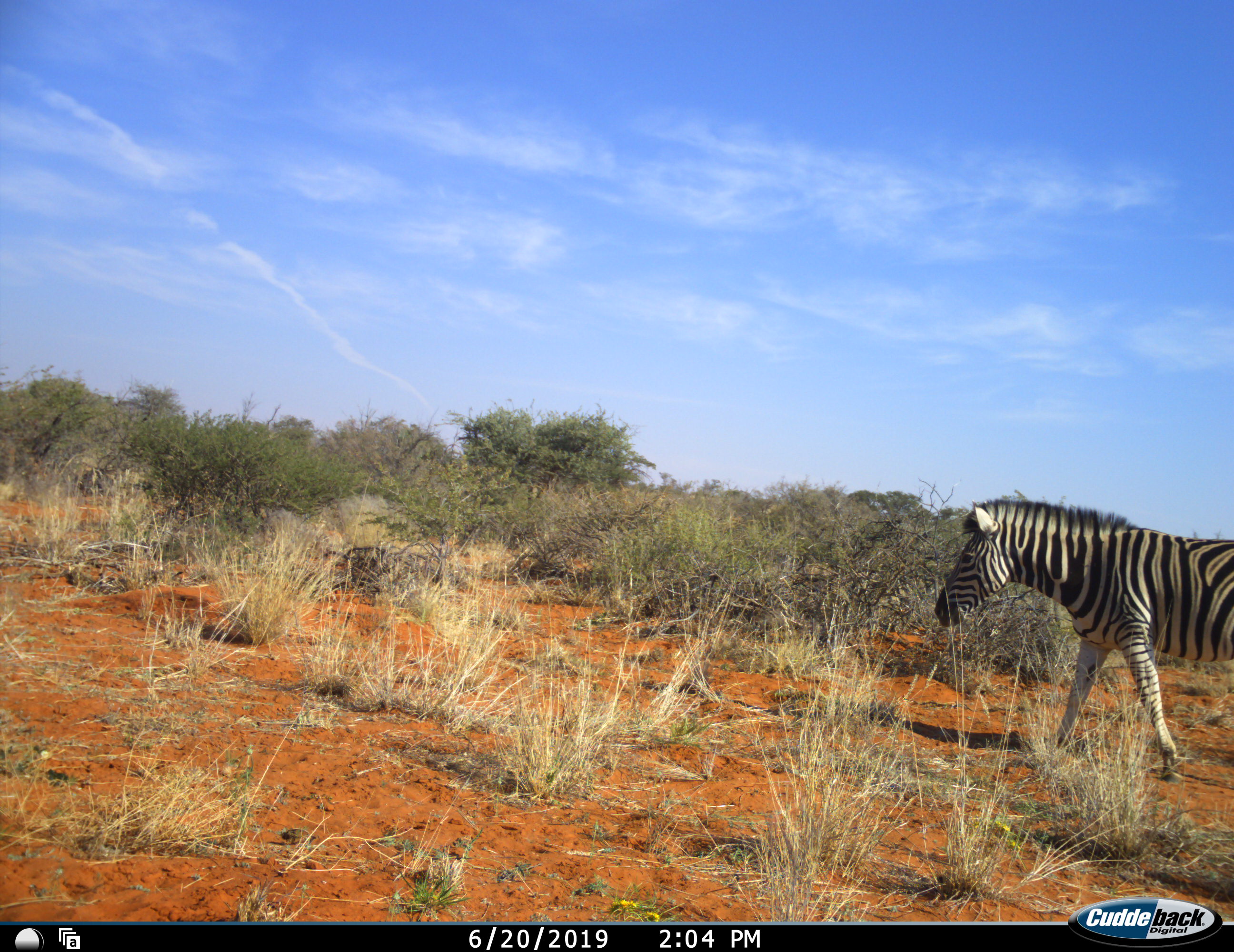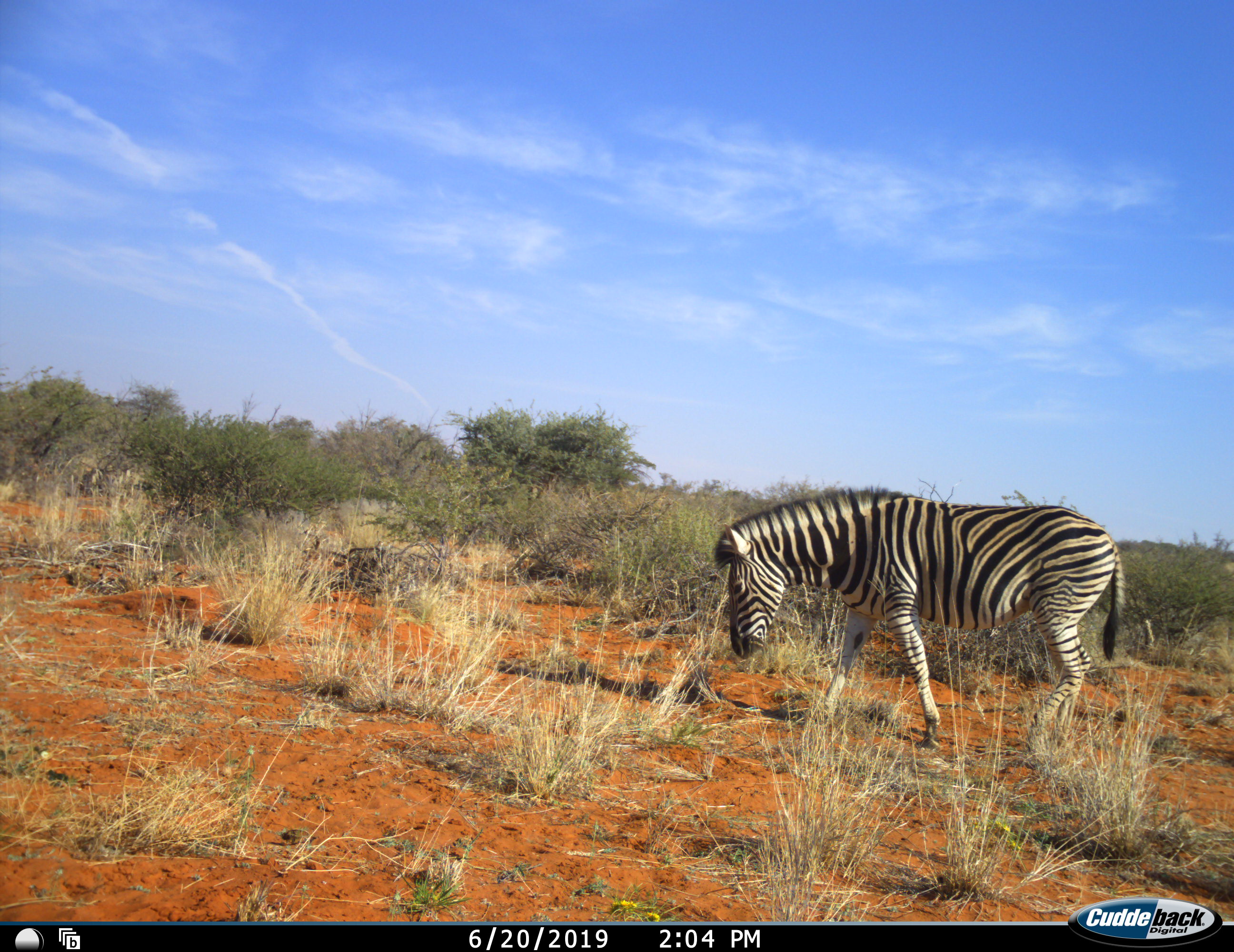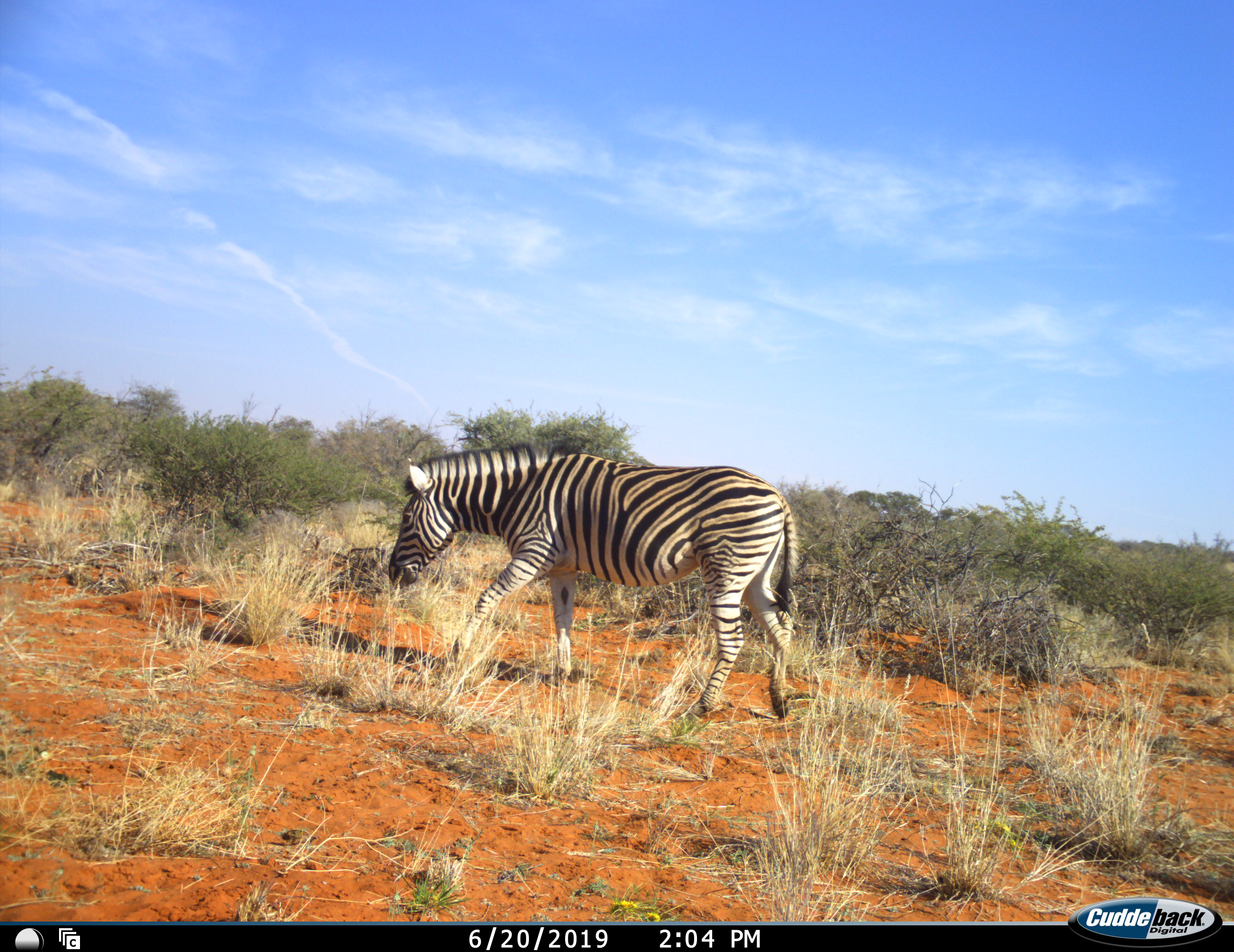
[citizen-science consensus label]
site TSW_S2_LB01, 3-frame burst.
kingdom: Animalia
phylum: Chordata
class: Mammalia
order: Perissodactyla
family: Equidae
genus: Equus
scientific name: Equus quagga burchellii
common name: burchell's zebra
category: zebraburchells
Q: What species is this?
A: Zebraburchells (burchell's zebra) (Equus quagga burchellii).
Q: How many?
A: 1.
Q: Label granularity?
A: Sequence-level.